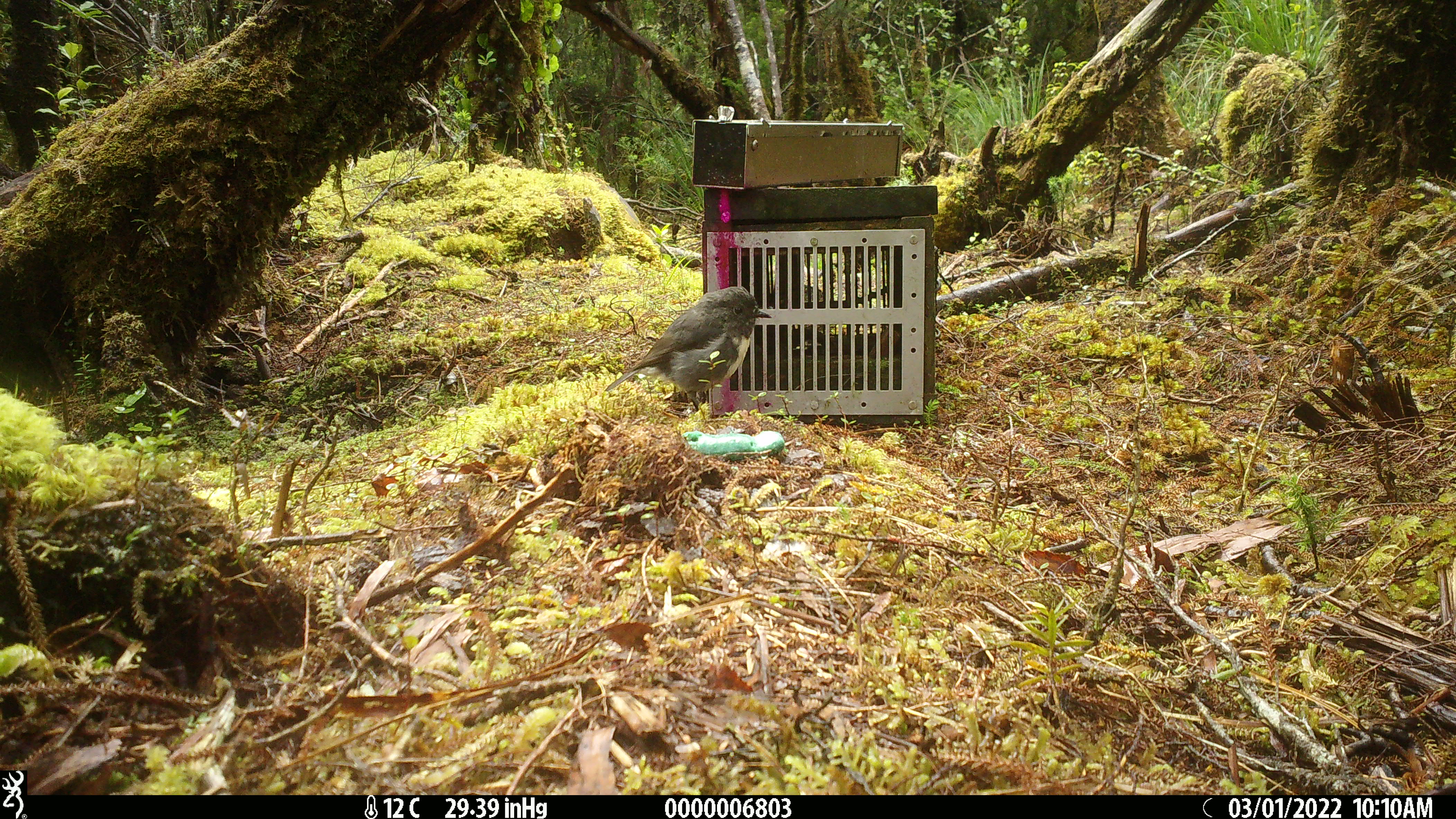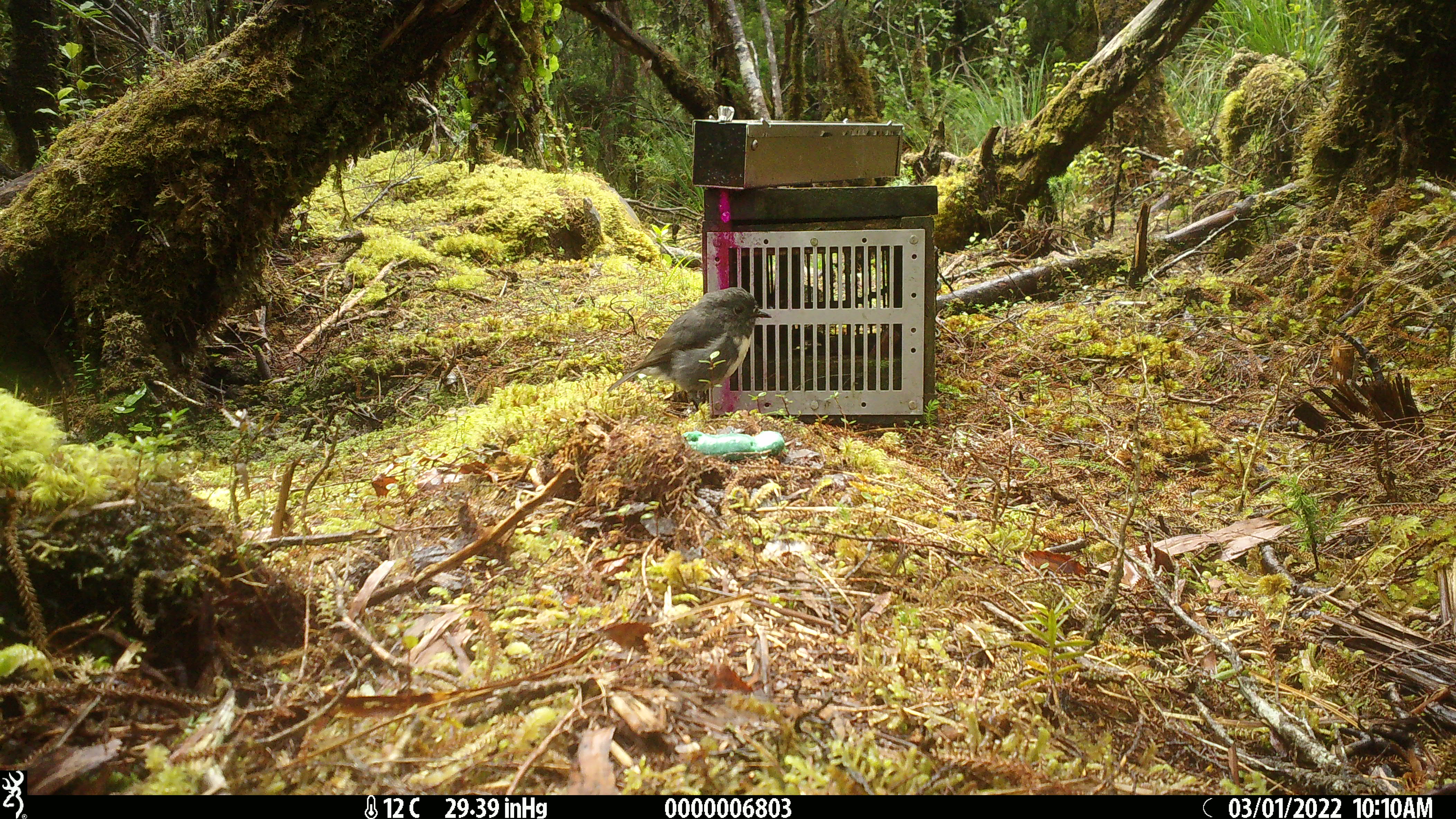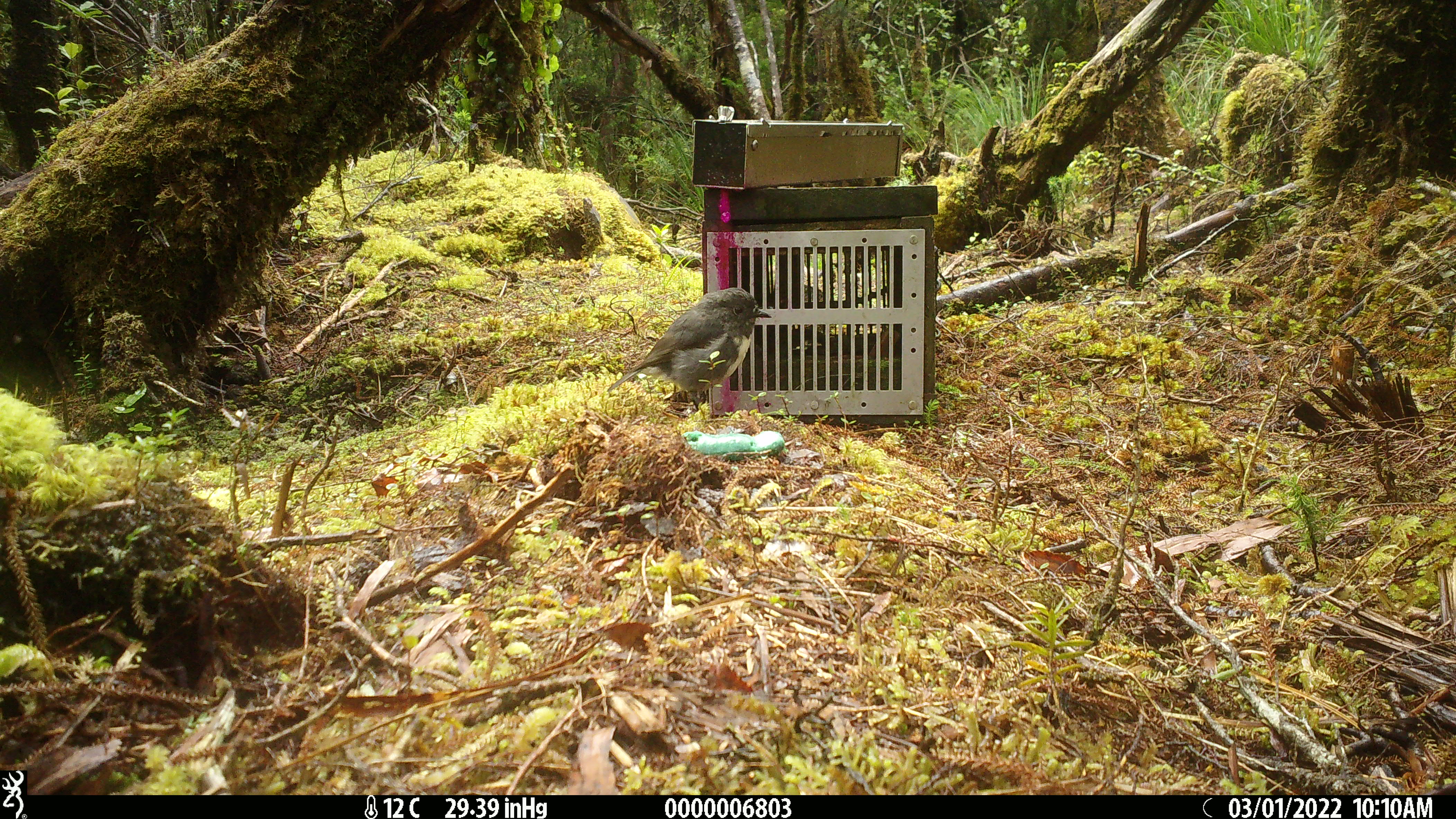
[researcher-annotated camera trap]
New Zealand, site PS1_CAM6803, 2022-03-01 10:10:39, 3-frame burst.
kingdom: Animalia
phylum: Chordata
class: Aves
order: Passeriformes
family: Petroicidae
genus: Petroica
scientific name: Petroica australis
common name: new zealand robin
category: robin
Robin (new zealand robin) (Petroica australis).